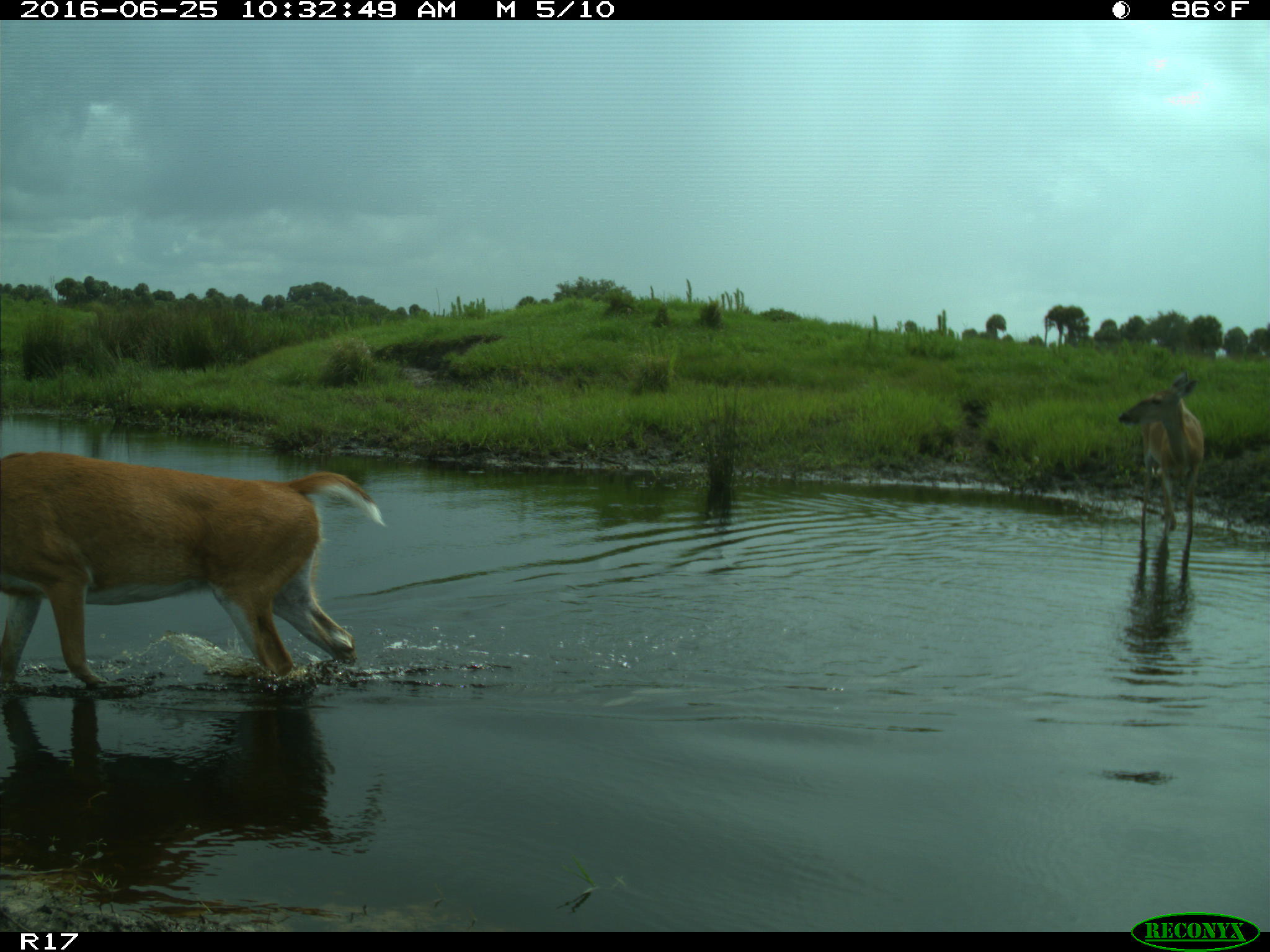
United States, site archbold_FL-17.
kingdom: Animalia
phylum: Chordata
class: Mammalia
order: Artiodactyla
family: Cervidae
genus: Odocoileus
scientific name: Odocoileus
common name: deer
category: unidentified deer